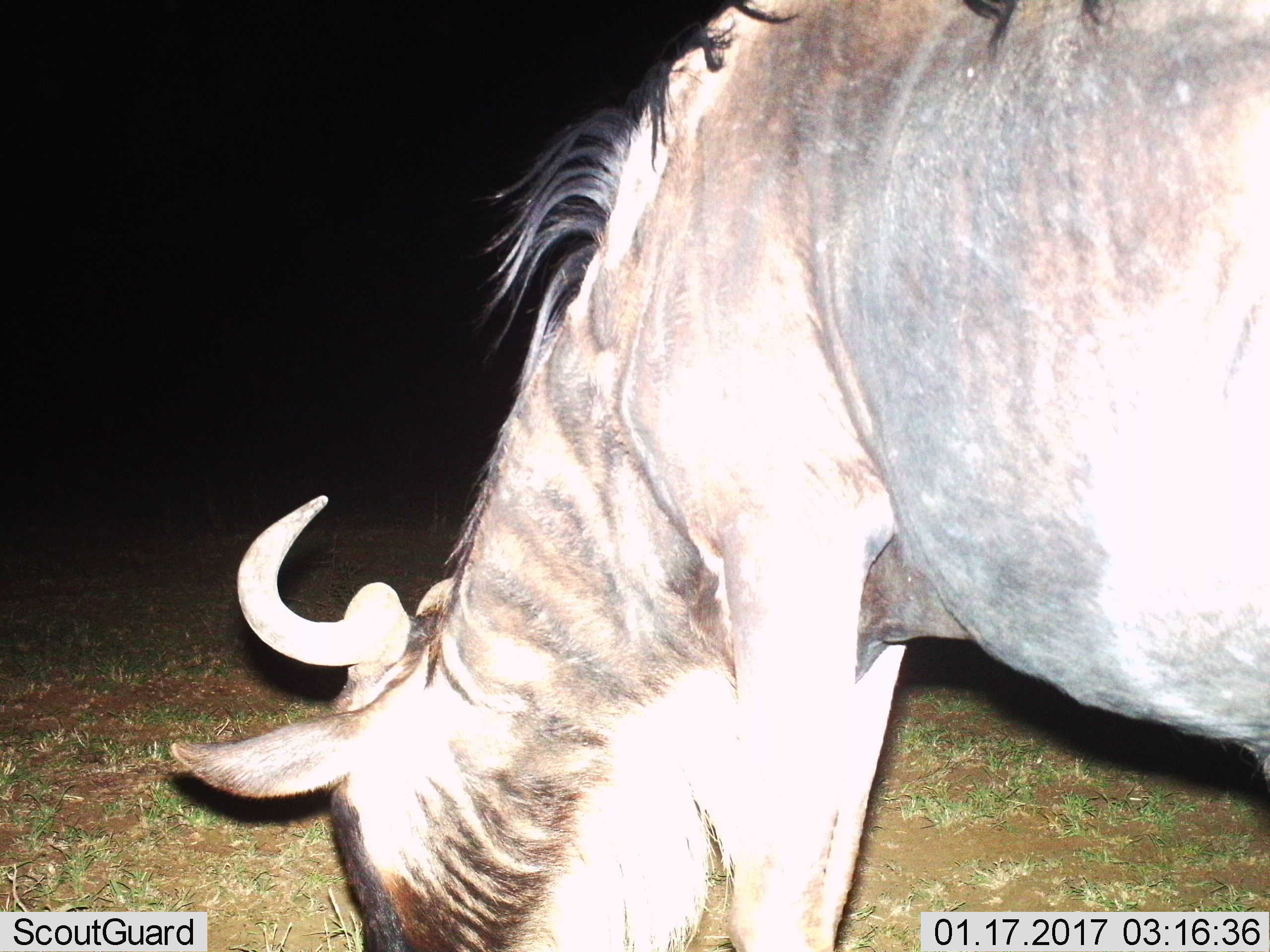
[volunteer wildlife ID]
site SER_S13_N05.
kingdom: Animalia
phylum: Chordata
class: Mammalia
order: Artiodactyla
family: Bovidae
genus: Connochaetes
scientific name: Connochaetes taurinus taurinus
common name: blue wildebeest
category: wildebeestblue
Wildebeestblue (blue wildebeest) (Connochaetes taurinus taurinus), count 1. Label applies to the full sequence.